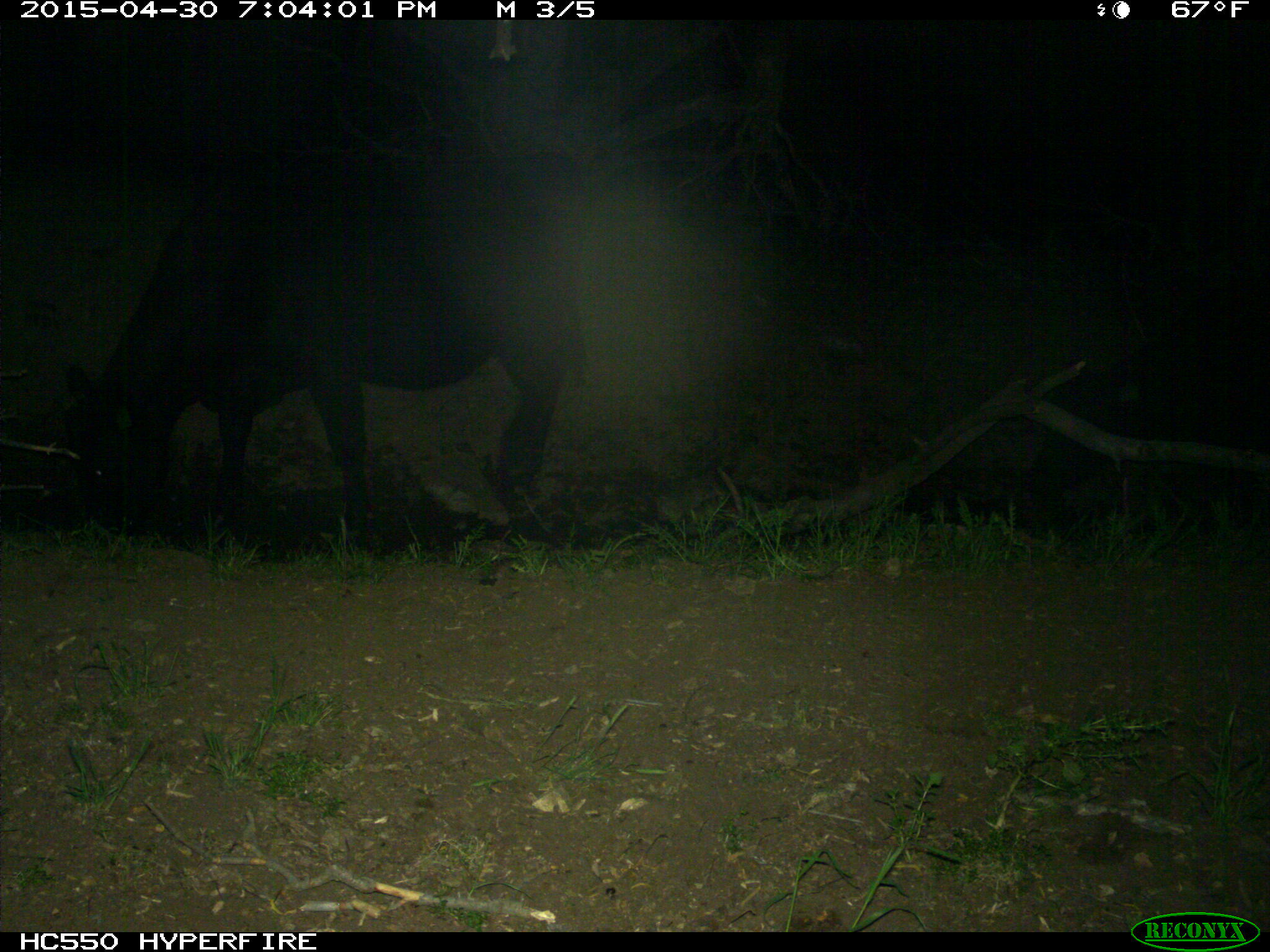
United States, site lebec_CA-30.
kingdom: Animalia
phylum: Chordata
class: Mammalia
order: Artiodactyla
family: Bovidae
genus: Bos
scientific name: Bos taurus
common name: domestic cow